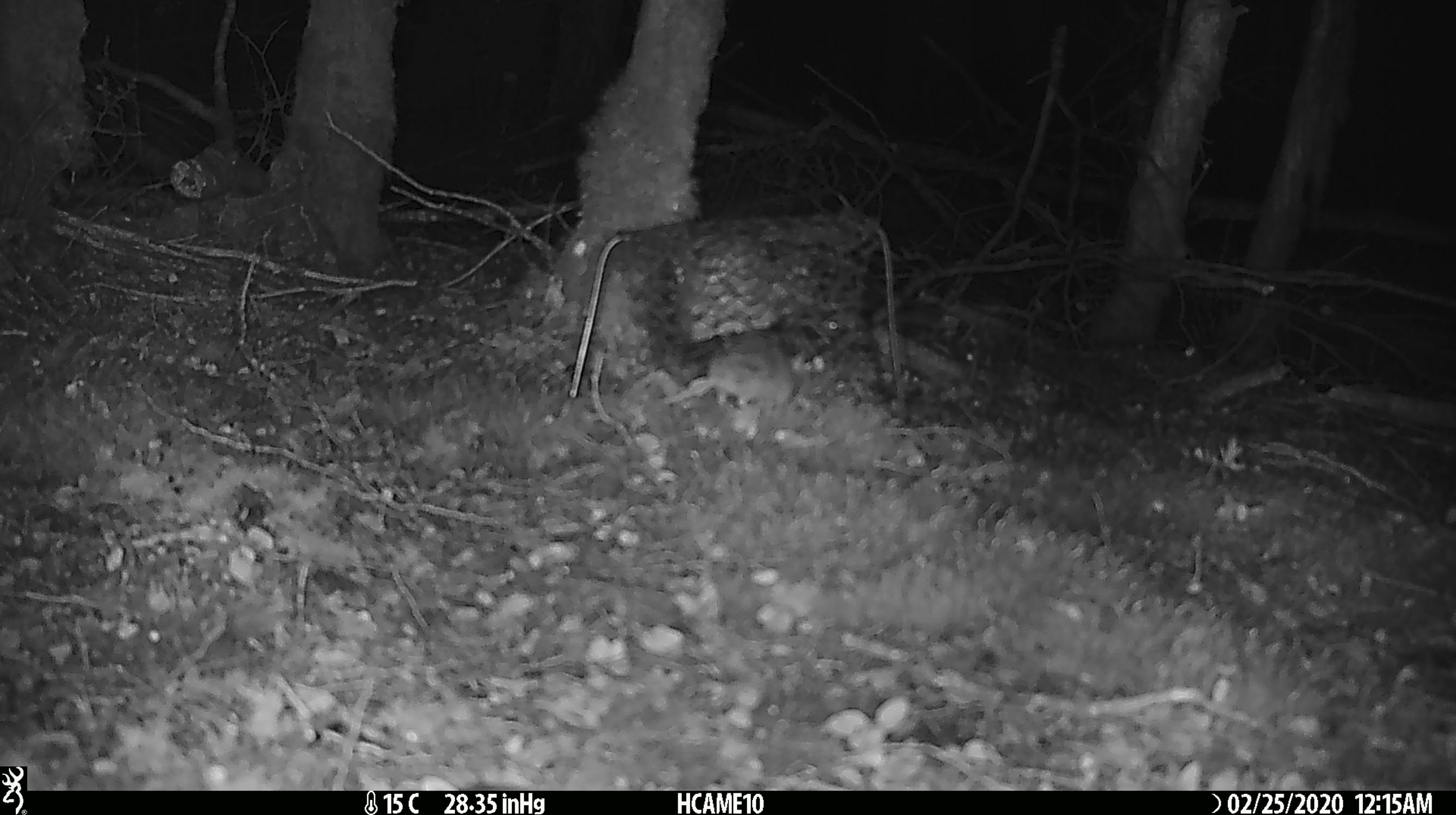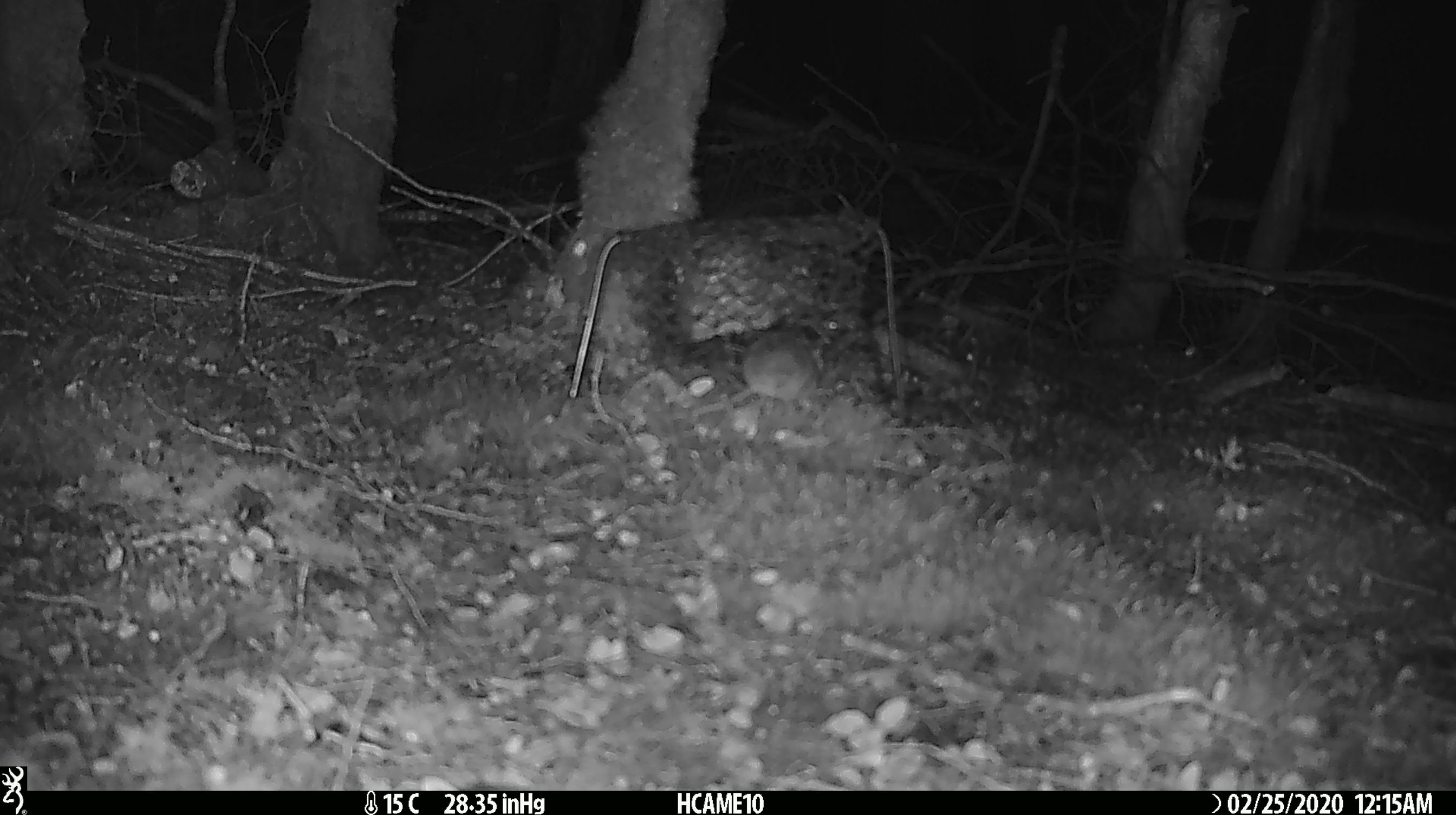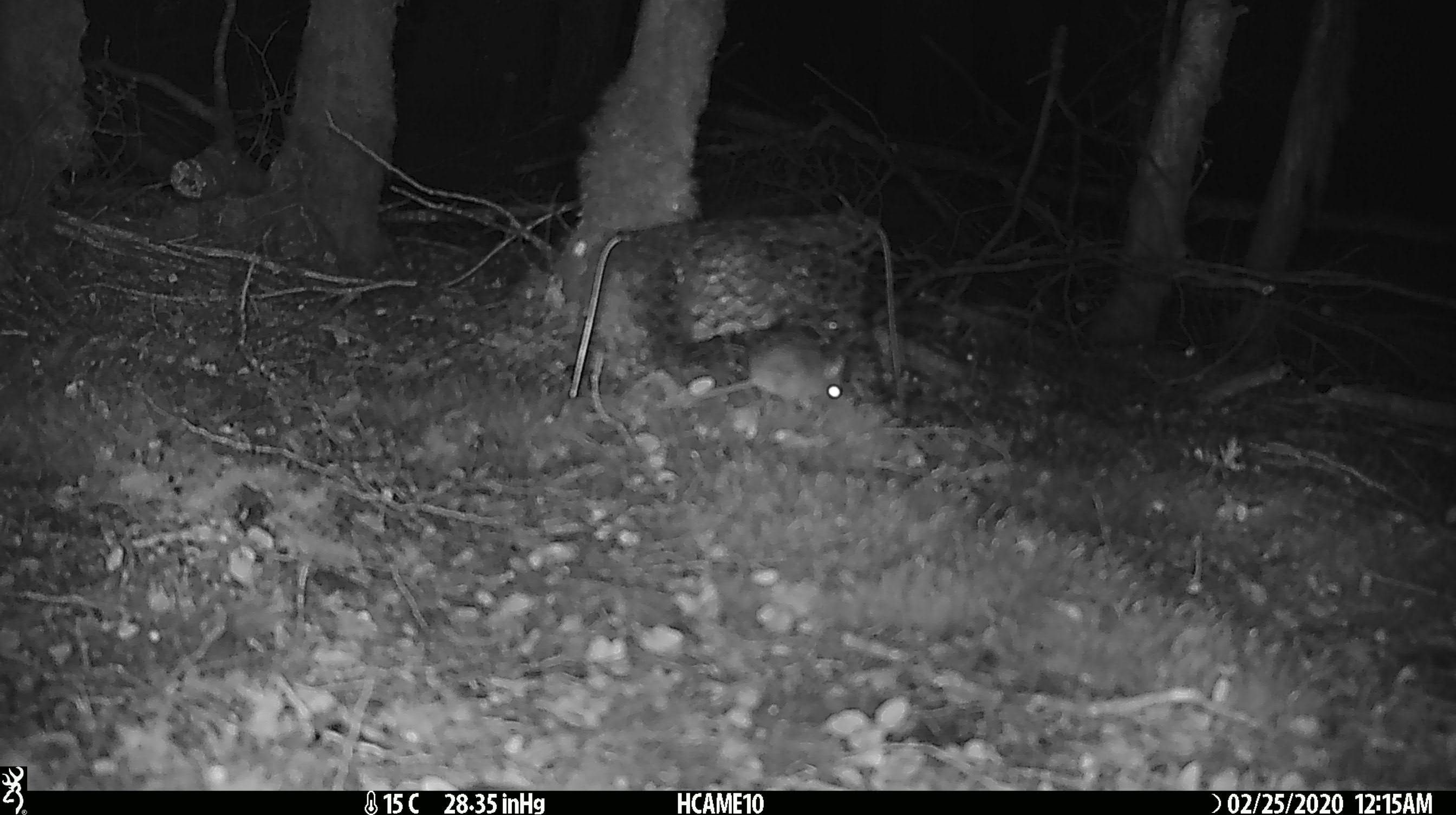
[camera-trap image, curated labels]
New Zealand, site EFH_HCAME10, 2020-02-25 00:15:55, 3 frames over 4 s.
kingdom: Animalia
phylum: Chordata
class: Mammalia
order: Rodentia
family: Muridae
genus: Mus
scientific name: Mus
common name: mouse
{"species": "mouse (Mus)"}